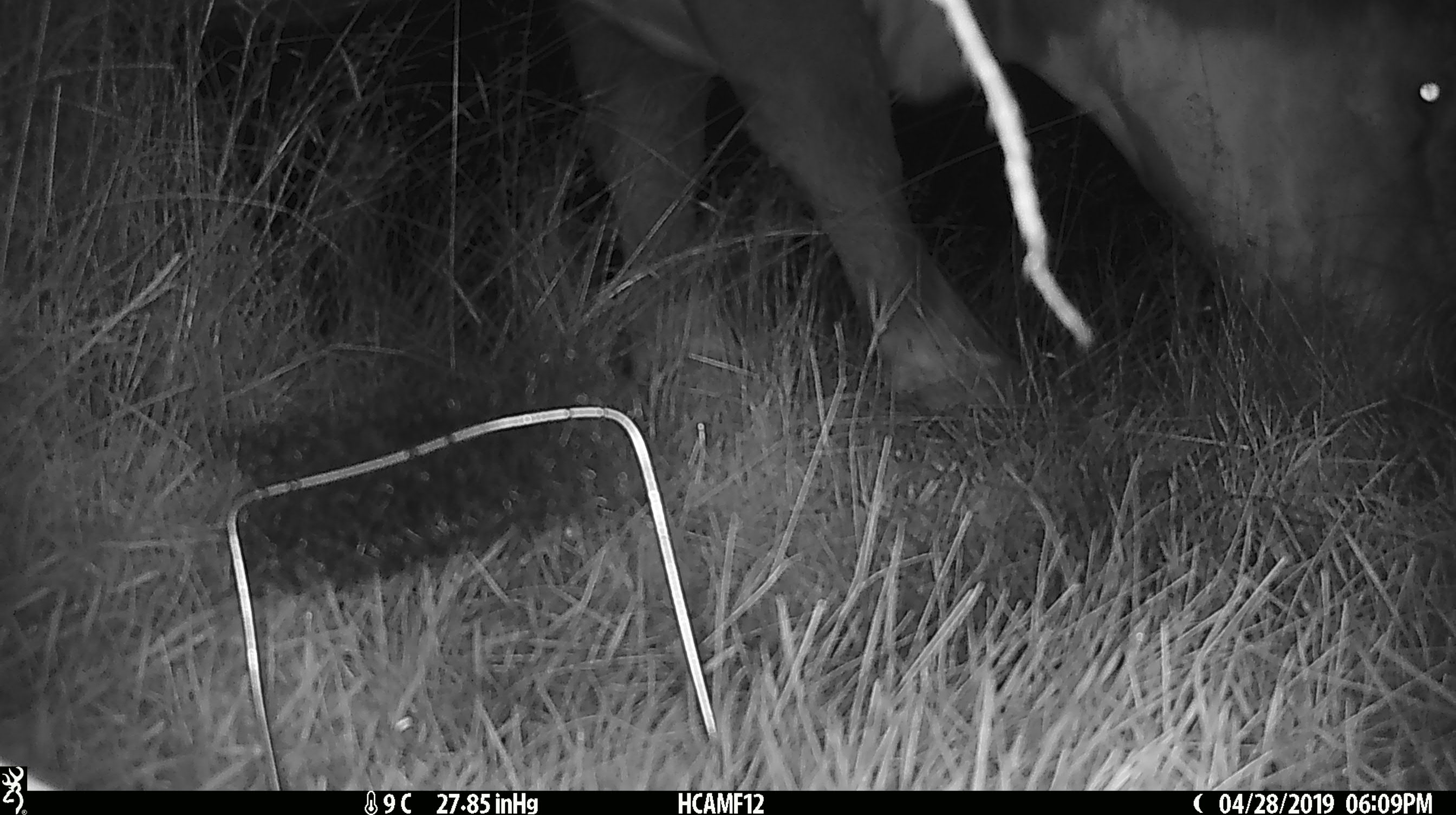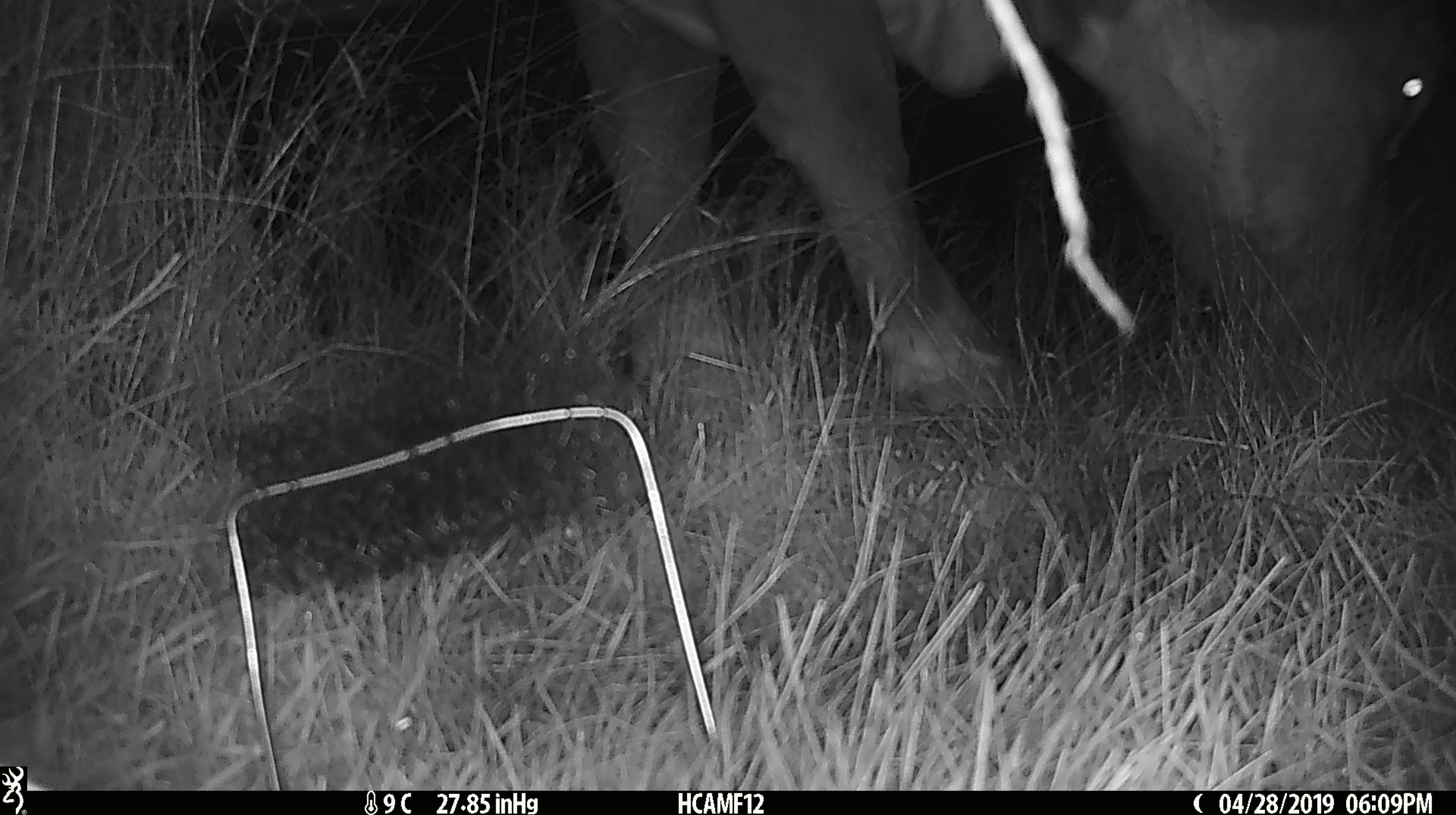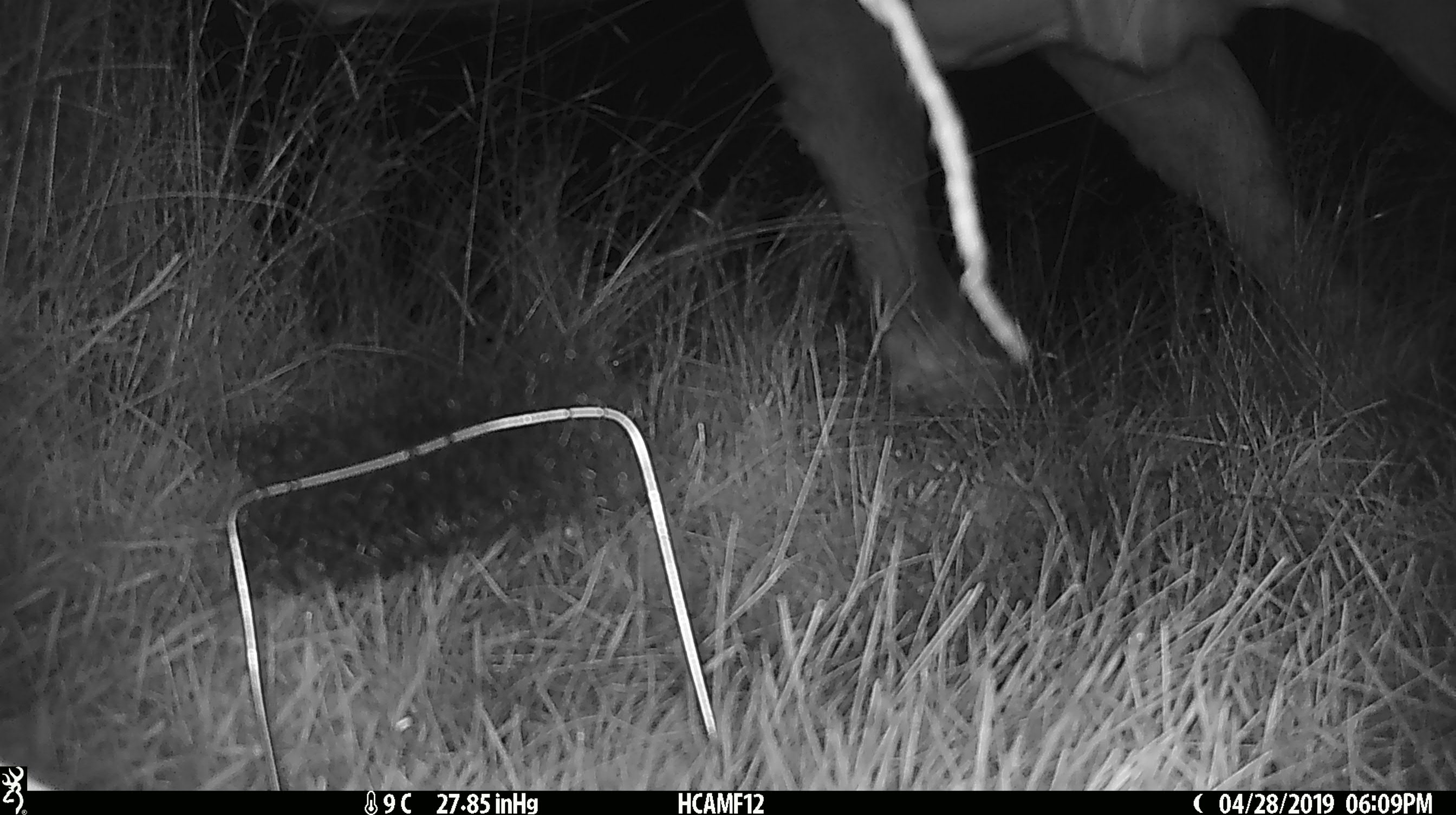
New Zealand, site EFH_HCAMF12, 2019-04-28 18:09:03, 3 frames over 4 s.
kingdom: Animalia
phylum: Chordata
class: Mammalia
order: Artiodactyla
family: Bovidae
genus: Bos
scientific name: Bos taurus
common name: domestic cow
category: cow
Cow (domestic cow) (Bos taurus).